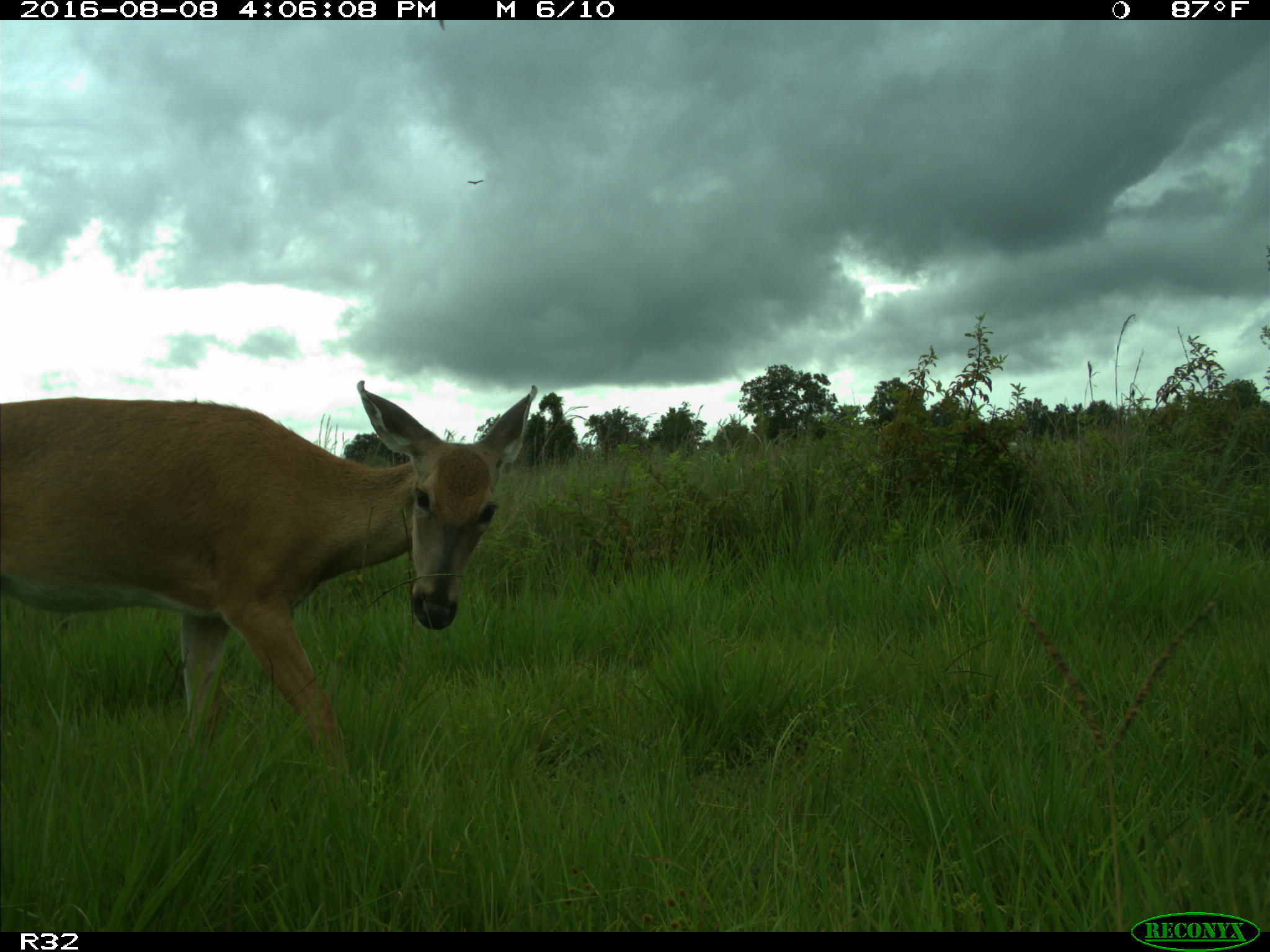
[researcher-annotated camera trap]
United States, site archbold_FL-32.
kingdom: Animalia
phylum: Chordata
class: Mammalia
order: Artiodactyla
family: Cervidae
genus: Odocoileus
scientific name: Odocoileus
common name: deer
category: unidentified deer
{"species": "unidentified deer (deer) (Odocoileus)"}